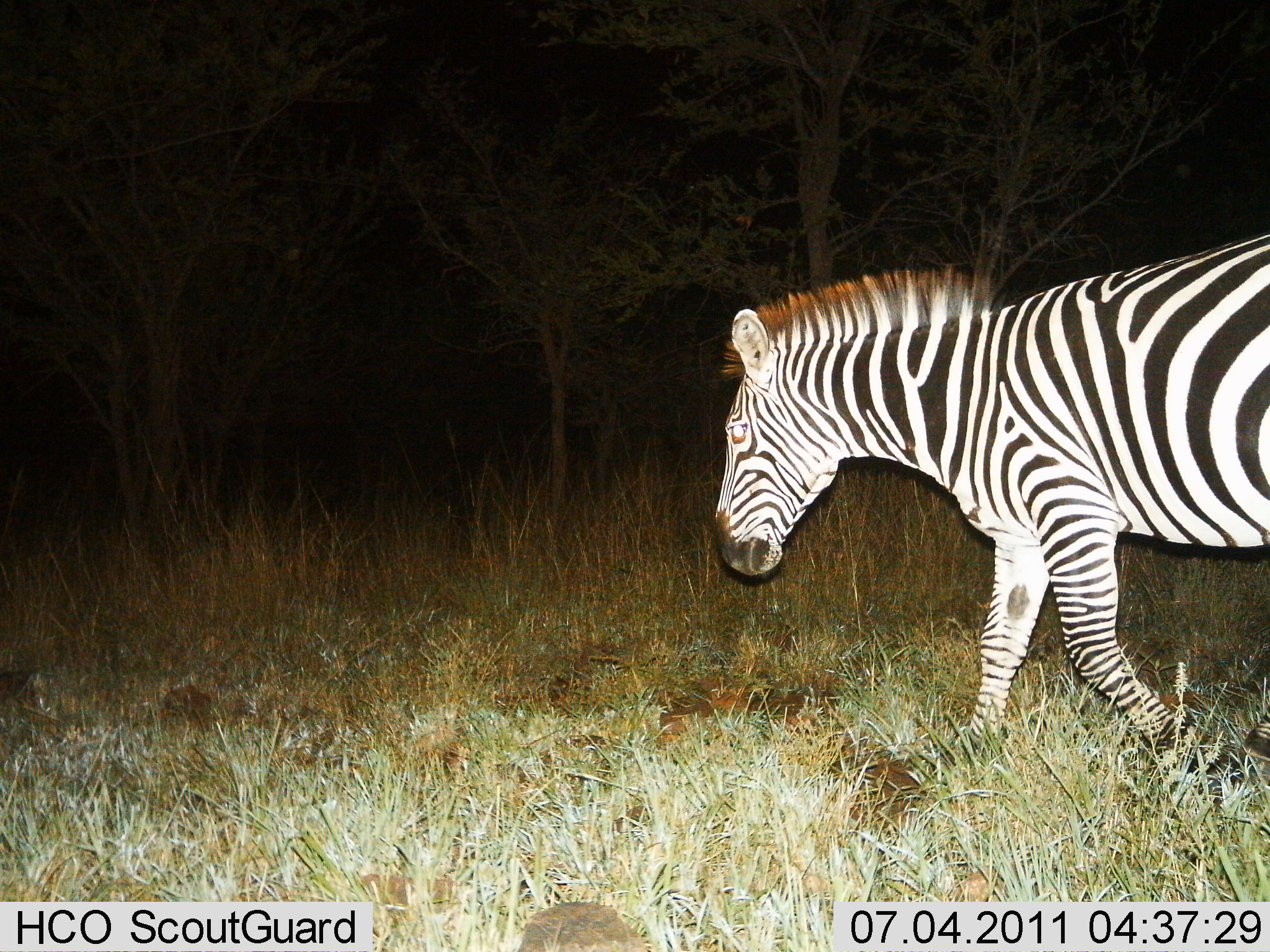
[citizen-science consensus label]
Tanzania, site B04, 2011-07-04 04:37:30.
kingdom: Animalia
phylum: Chordata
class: Mammalia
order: Perissodactyla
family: Equidae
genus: Equus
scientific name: Equus quagga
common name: plains zebra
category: zebra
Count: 1.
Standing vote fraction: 8%.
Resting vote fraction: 0%.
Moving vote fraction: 92%.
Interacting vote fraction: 0%.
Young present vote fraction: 0%.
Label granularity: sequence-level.